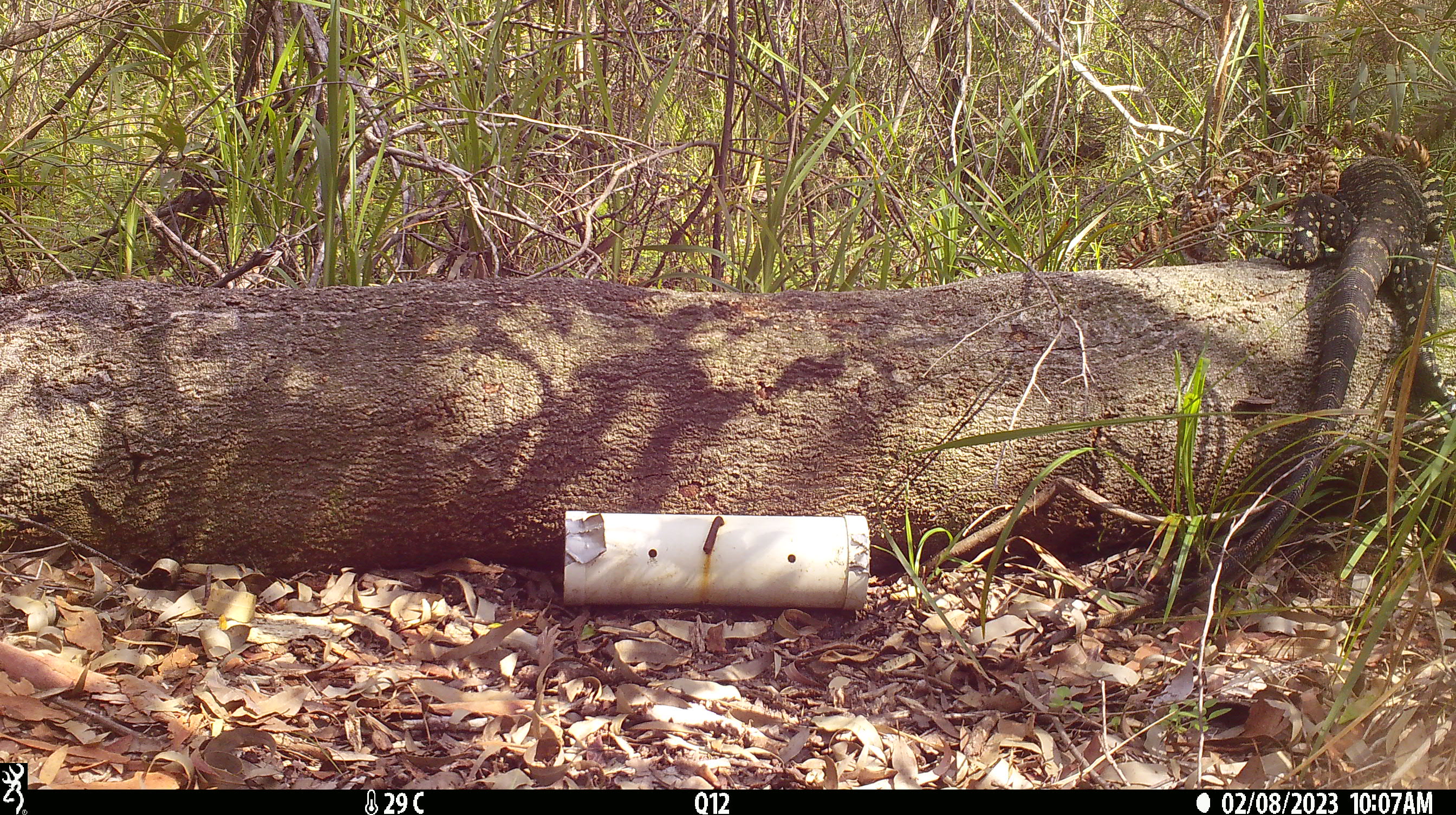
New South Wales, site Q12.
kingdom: Animalia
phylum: Chordata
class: Reptilia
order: Squamata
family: Varanidae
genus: Varanus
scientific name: Varanus varius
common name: lace monitor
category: goanna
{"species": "goanna (lace monitor) (Varanus varius)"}